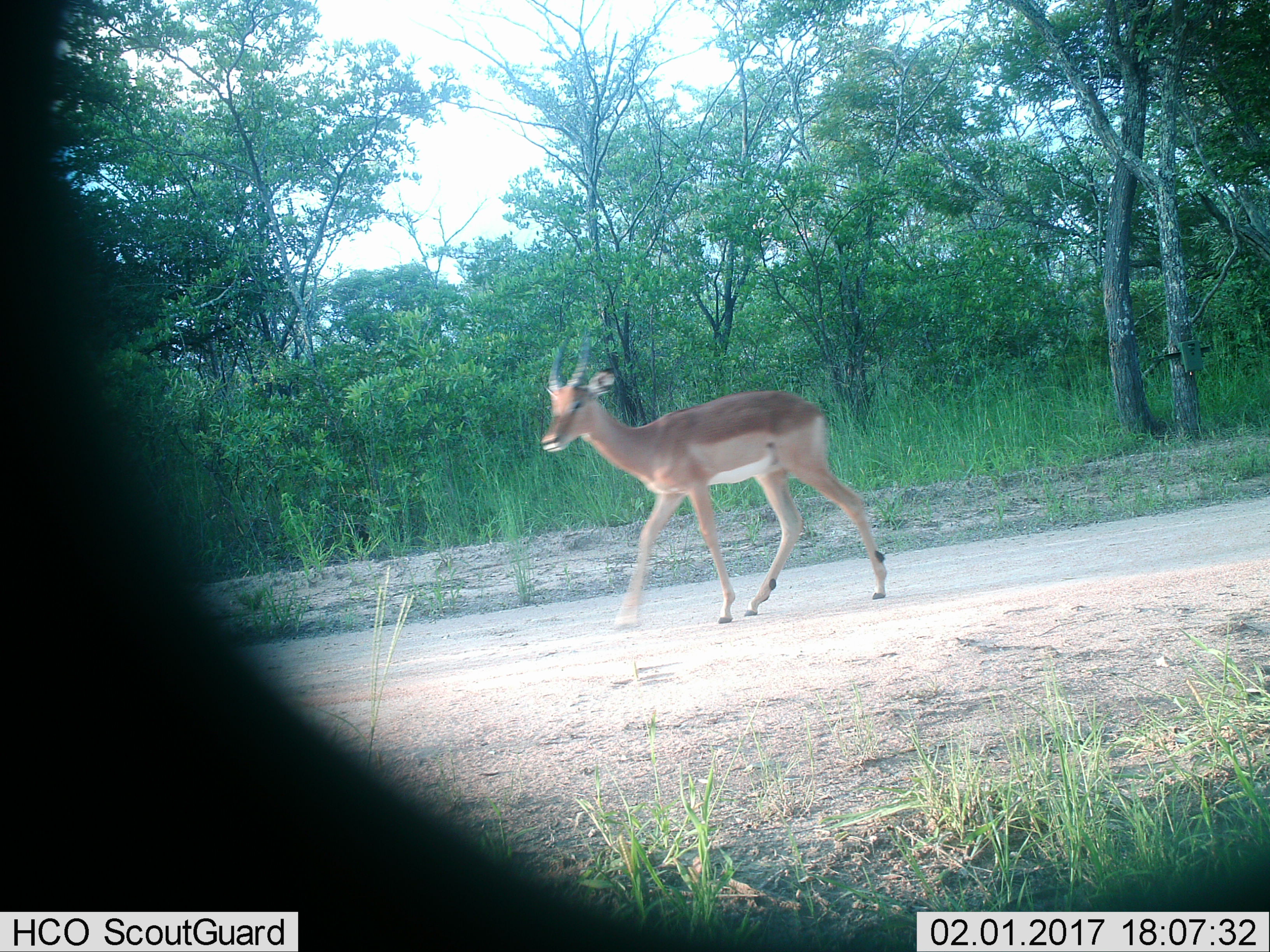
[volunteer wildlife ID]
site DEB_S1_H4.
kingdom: Animalia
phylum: Chordata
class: Mammalia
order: Artiodactyla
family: Bovidae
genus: Aepyceros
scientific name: Aepyceros melampus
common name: impala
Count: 1.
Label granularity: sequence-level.